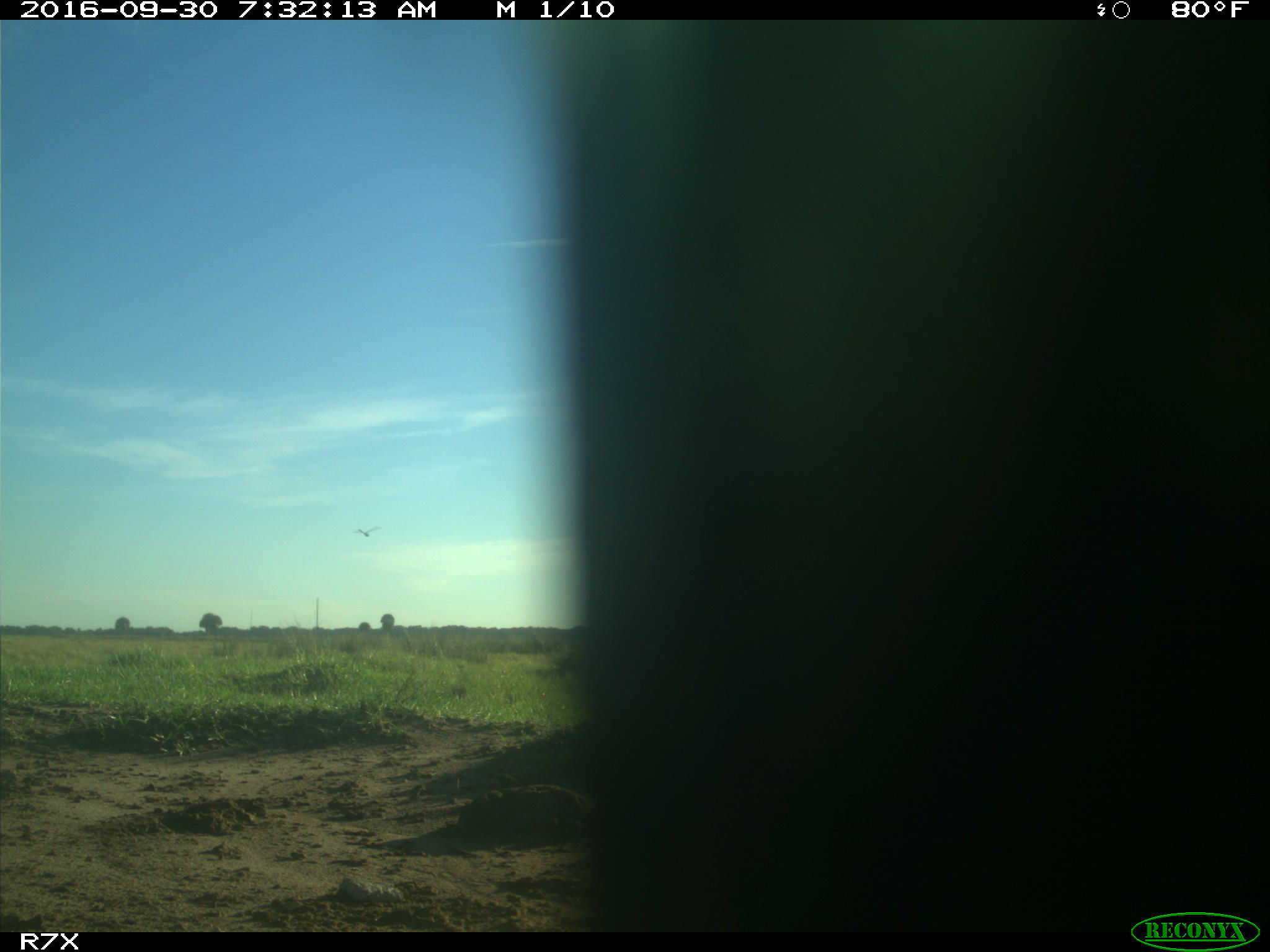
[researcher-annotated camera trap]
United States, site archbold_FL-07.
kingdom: Animalia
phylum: Chordata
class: Aves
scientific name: Aves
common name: birds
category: unidentified bird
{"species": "unidentified bird (birds) (Aves)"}